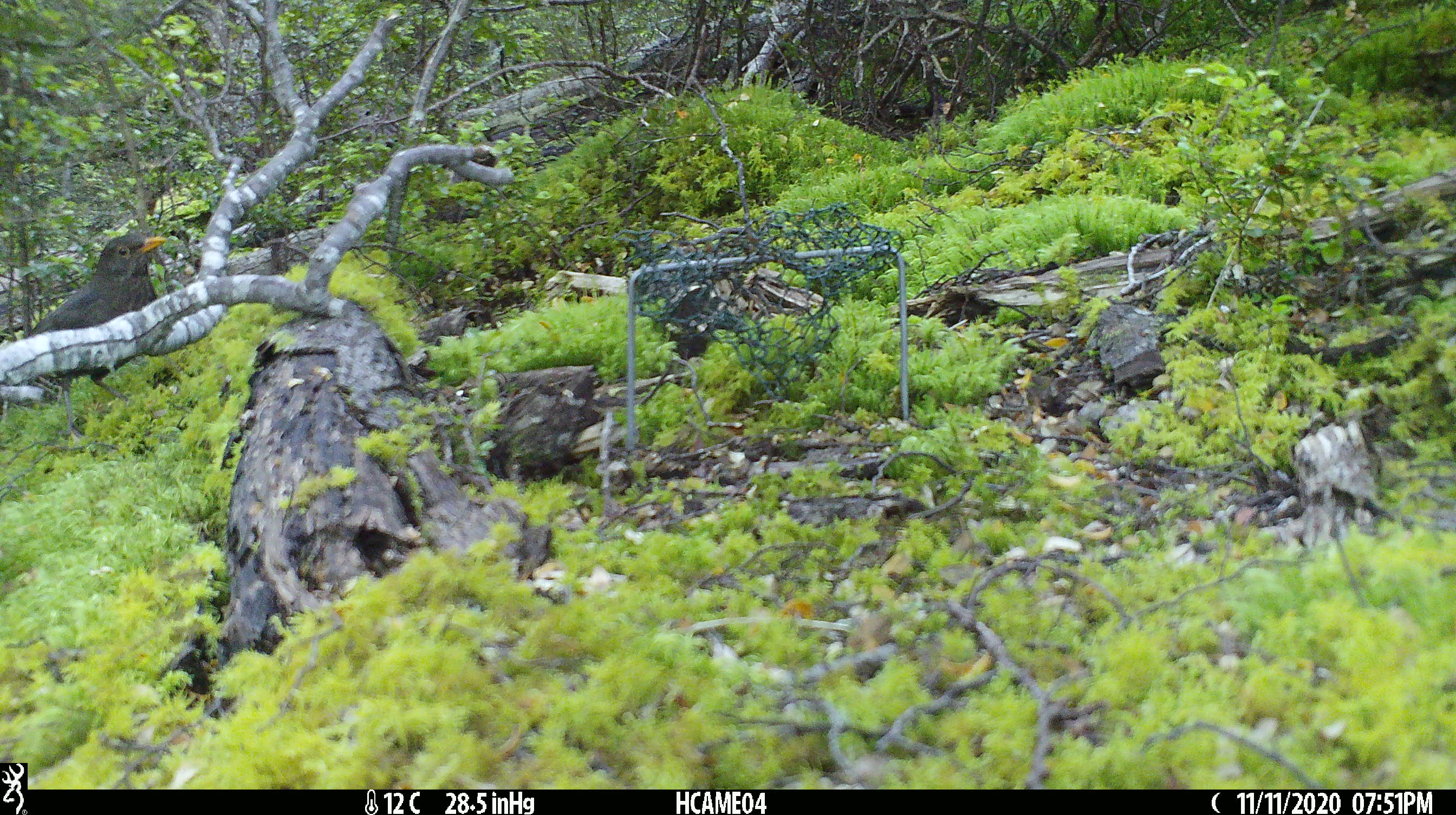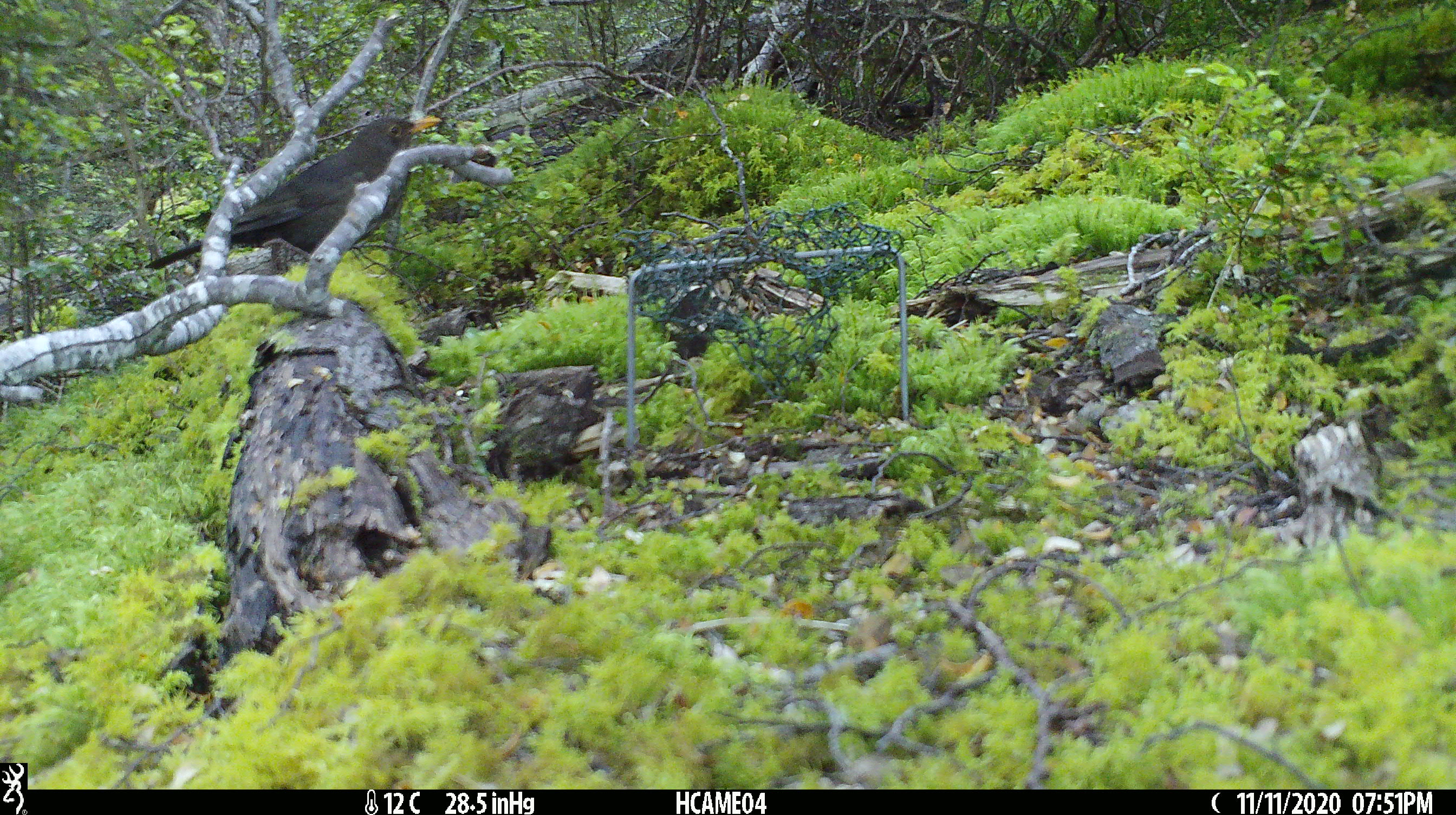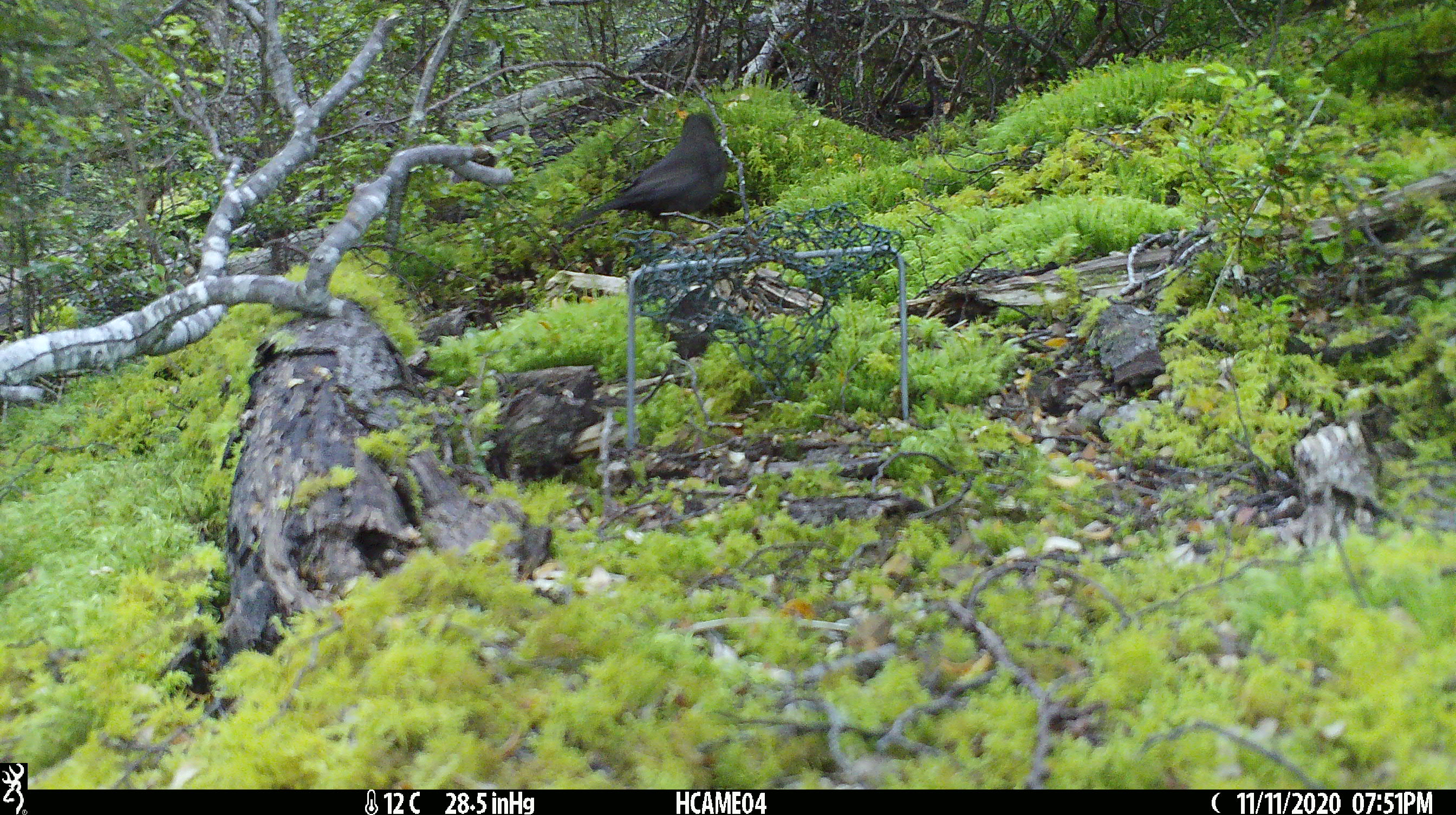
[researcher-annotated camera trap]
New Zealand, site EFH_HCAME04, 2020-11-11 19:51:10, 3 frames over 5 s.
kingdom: Animalia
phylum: Chordata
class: Aves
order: Passeriformes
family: Turdidae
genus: Turdus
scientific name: Turdus merula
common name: eurasian blackbird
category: blackbird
Blackbird (eurasian blackbird) (Turdus merula).